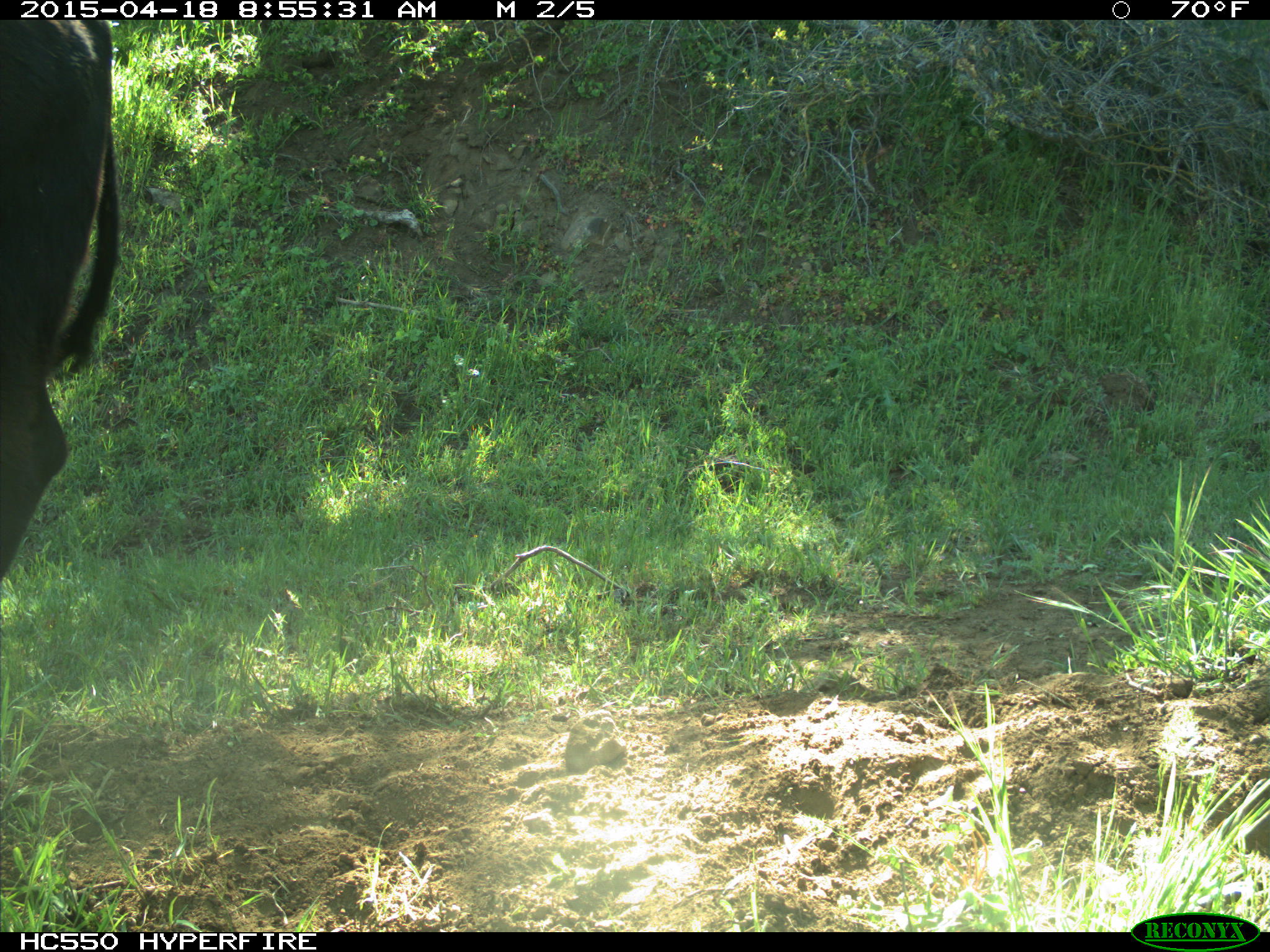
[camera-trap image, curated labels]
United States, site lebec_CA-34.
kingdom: Animalia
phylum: Chordata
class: Mammalia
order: Artiodactyla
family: Bovidae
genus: Bos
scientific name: Bos taurus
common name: domestic cow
Bos taurus (domestic cow).